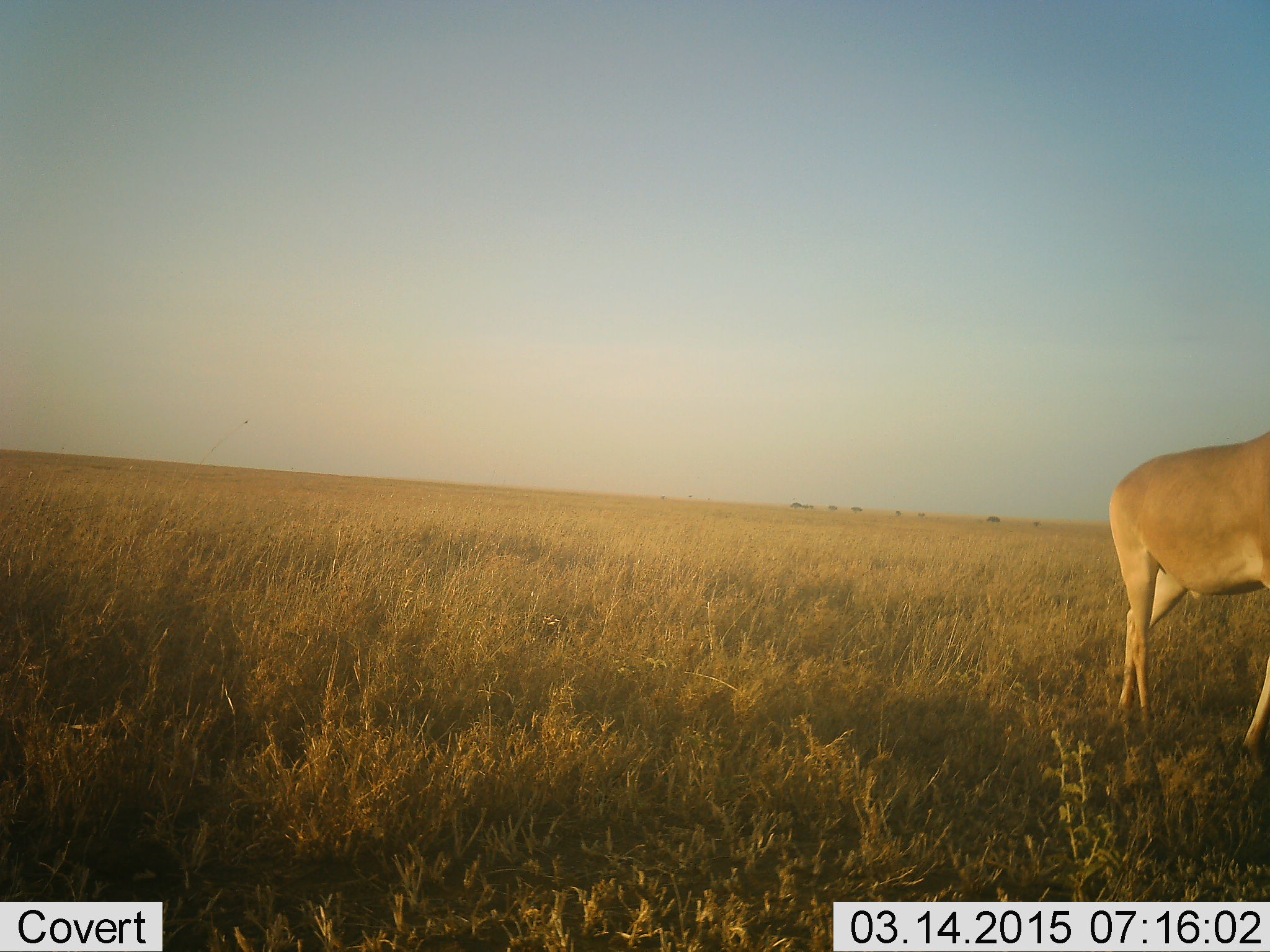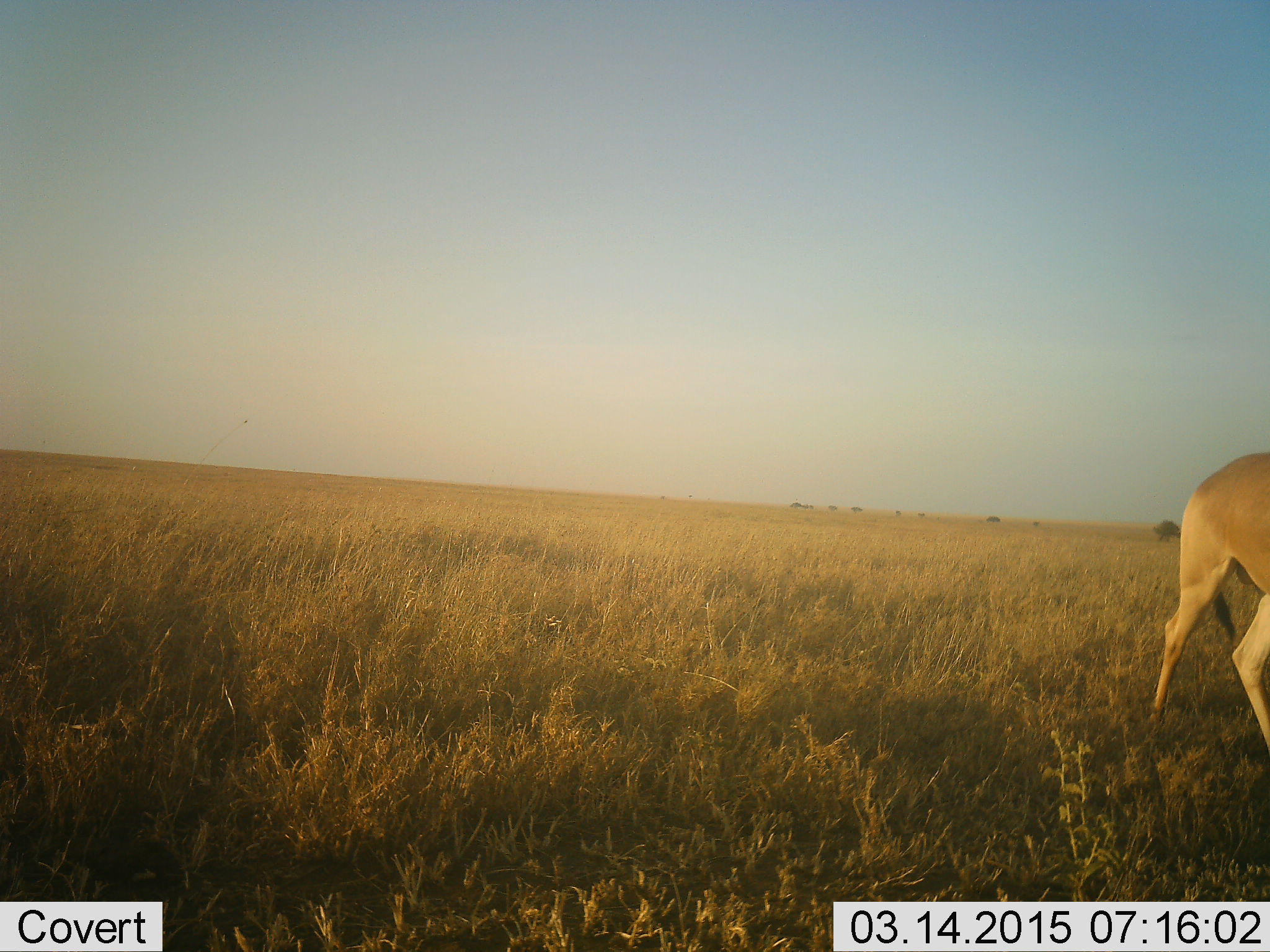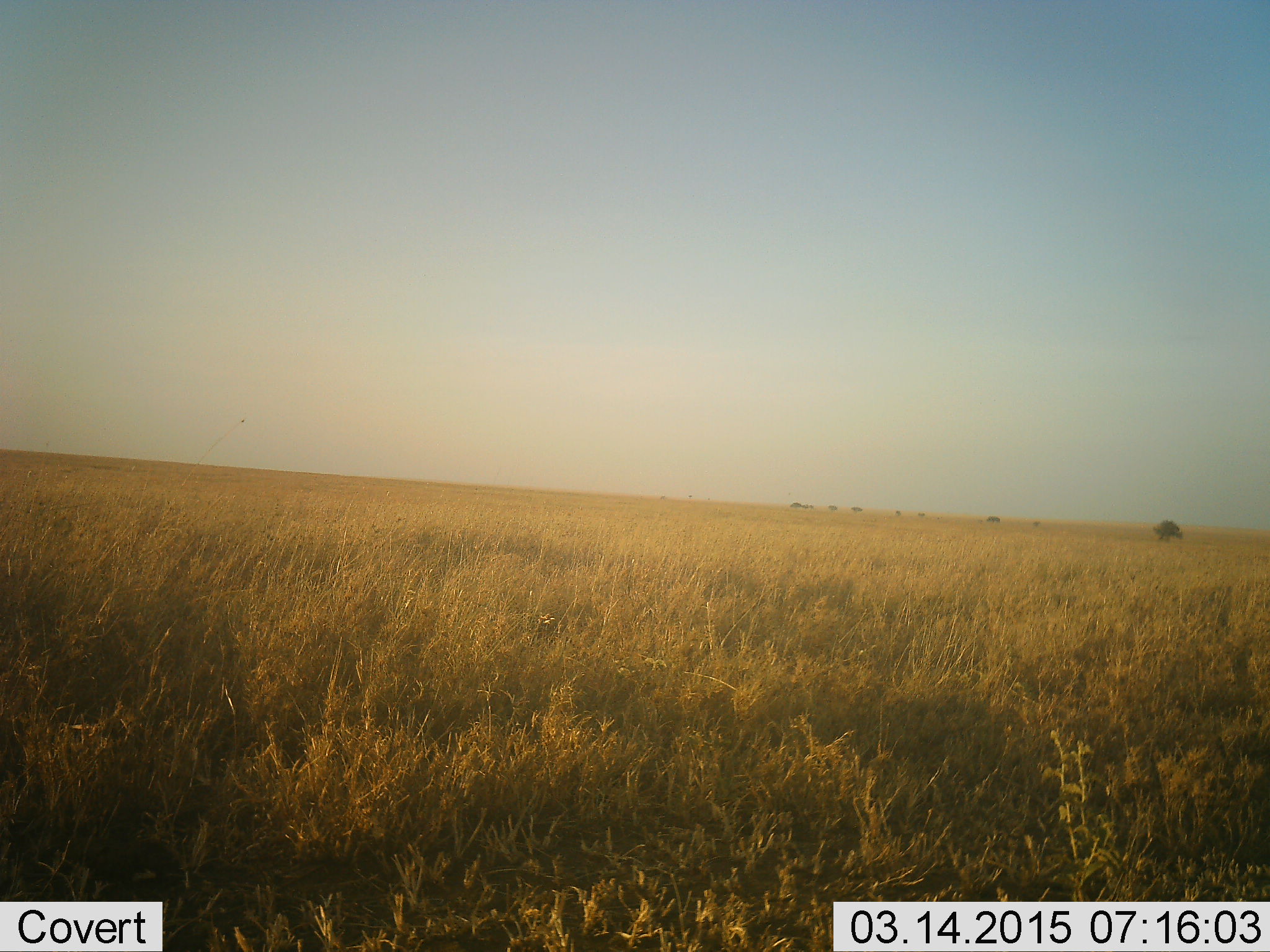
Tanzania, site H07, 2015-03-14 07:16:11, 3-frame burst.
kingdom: Animalia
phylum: Chordata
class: Mammalia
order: Artiodactyla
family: Bovidae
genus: Alcelaphus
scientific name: Alcelaphus buselaphus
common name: hartebeest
Hartebeest (Alcelaphus buselaphus), count 1. Behavior (volunteer vote fractions): standing 10%, resting 0%, moving 100%, interacting 0%. Young present (vote fraction): 0%. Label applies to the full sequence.